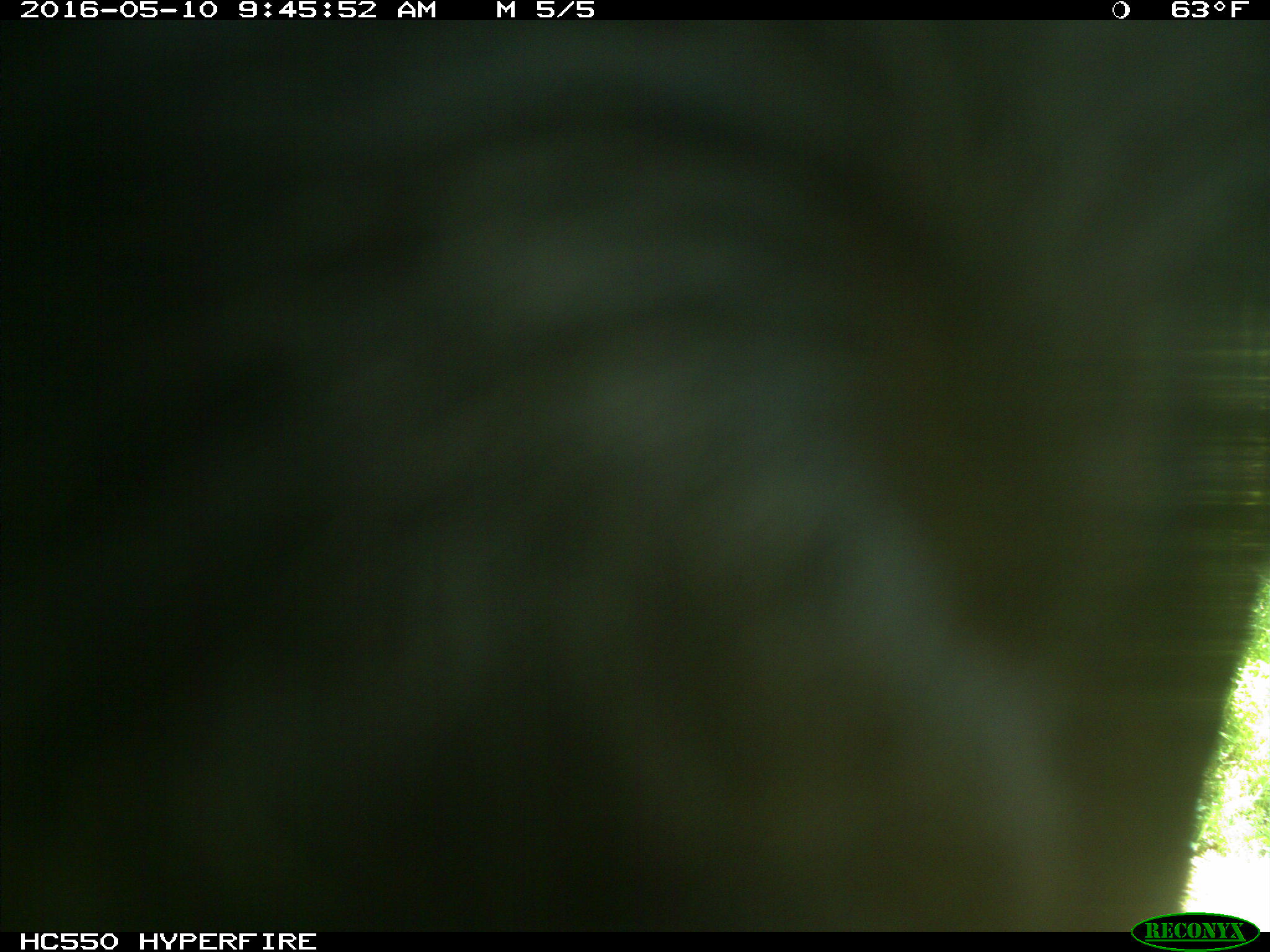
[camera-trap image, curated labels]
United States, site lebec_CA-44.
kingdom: Animalia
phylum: Chordata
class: Mammalia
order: Artiodactyla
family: Bovidae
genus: Bos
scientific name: Bos taurus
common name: domestic cow